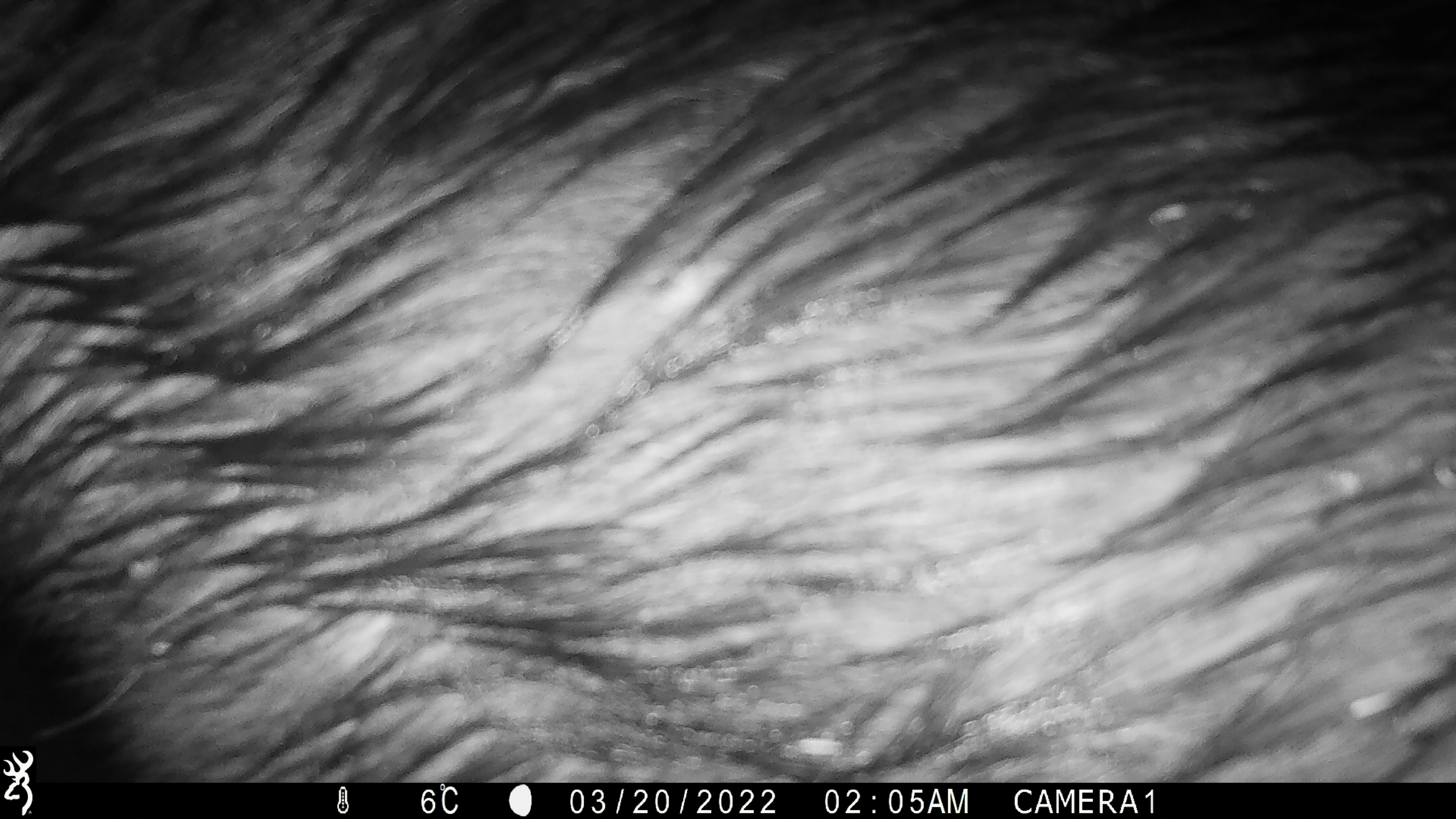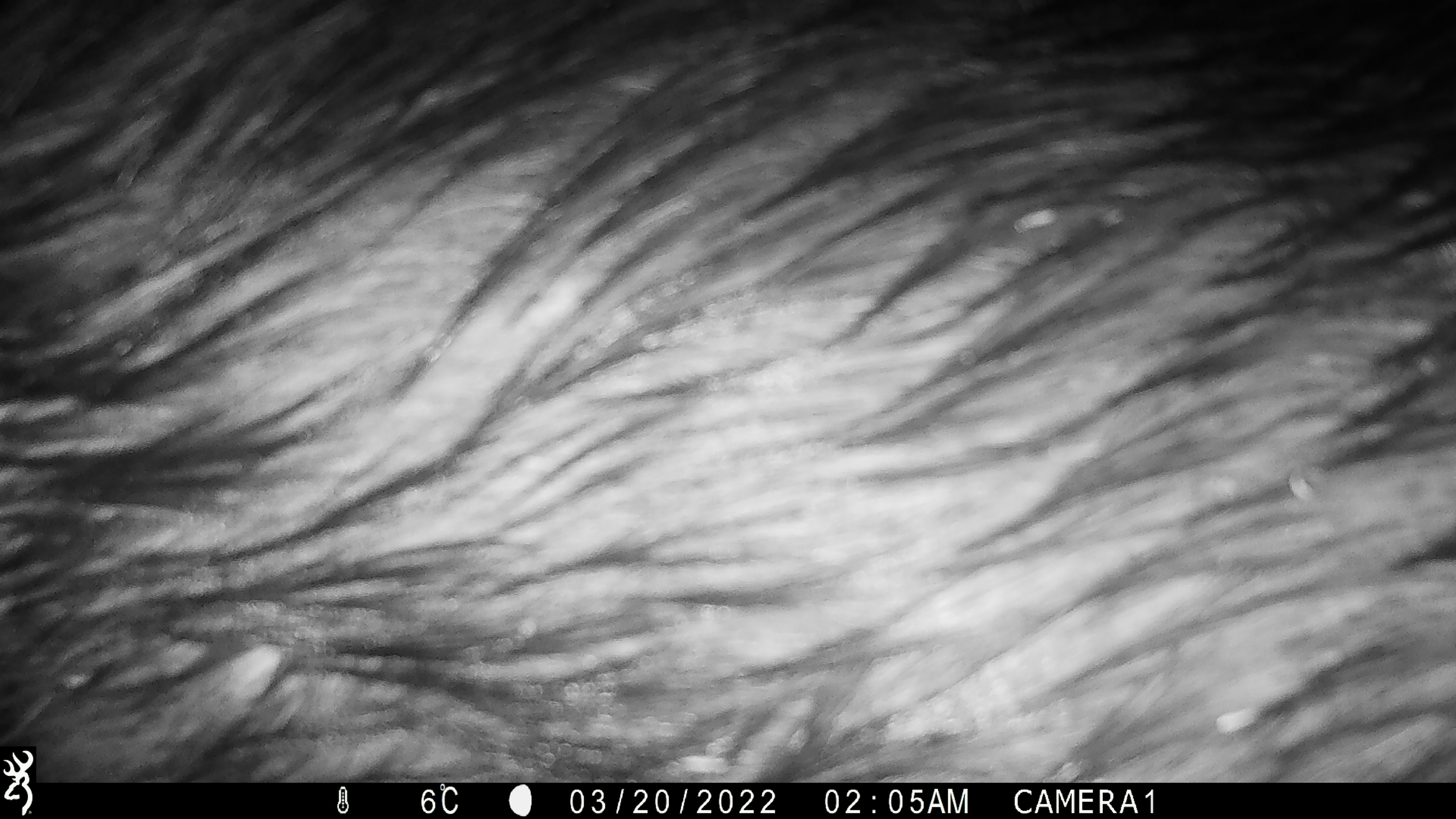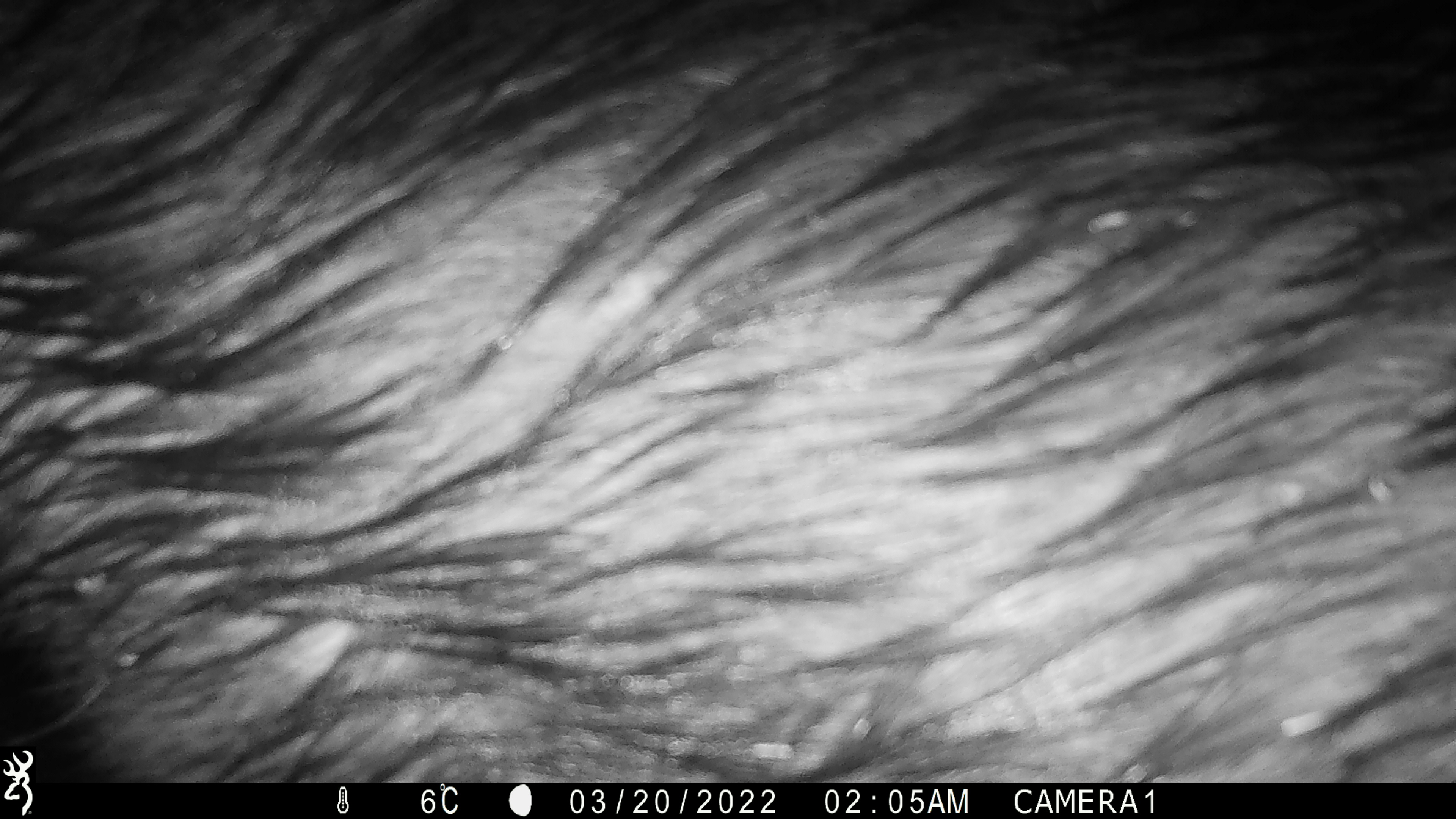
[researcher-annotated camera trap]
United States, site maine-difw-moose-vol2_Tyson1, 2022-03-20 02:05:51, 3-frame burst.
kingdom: Animalia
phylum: Chordata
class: Mammalia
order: Artiodactyla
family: Cervidae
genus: Alces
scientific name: Alces alces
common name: moose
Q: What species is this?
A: Moose (Alces alces).